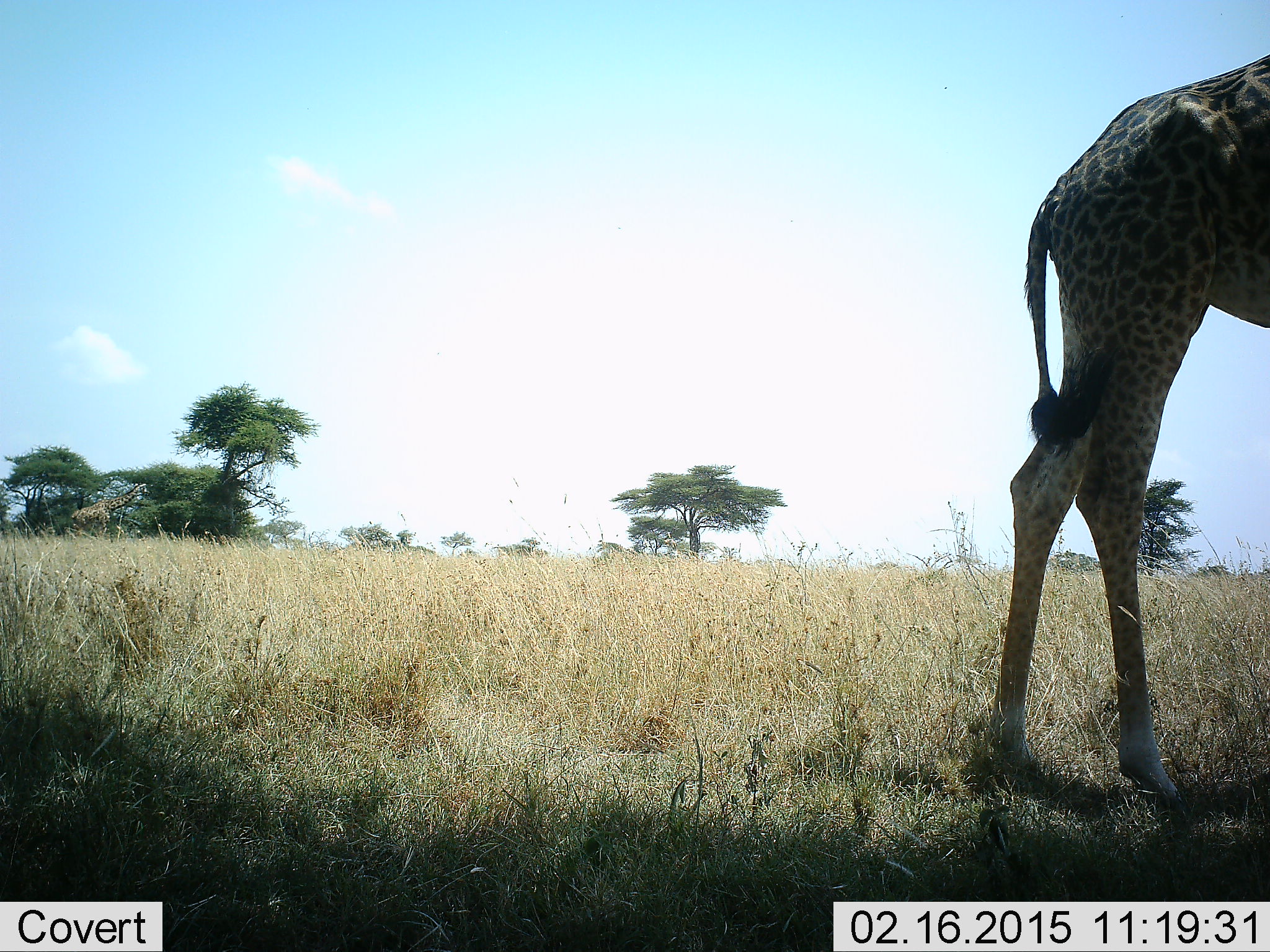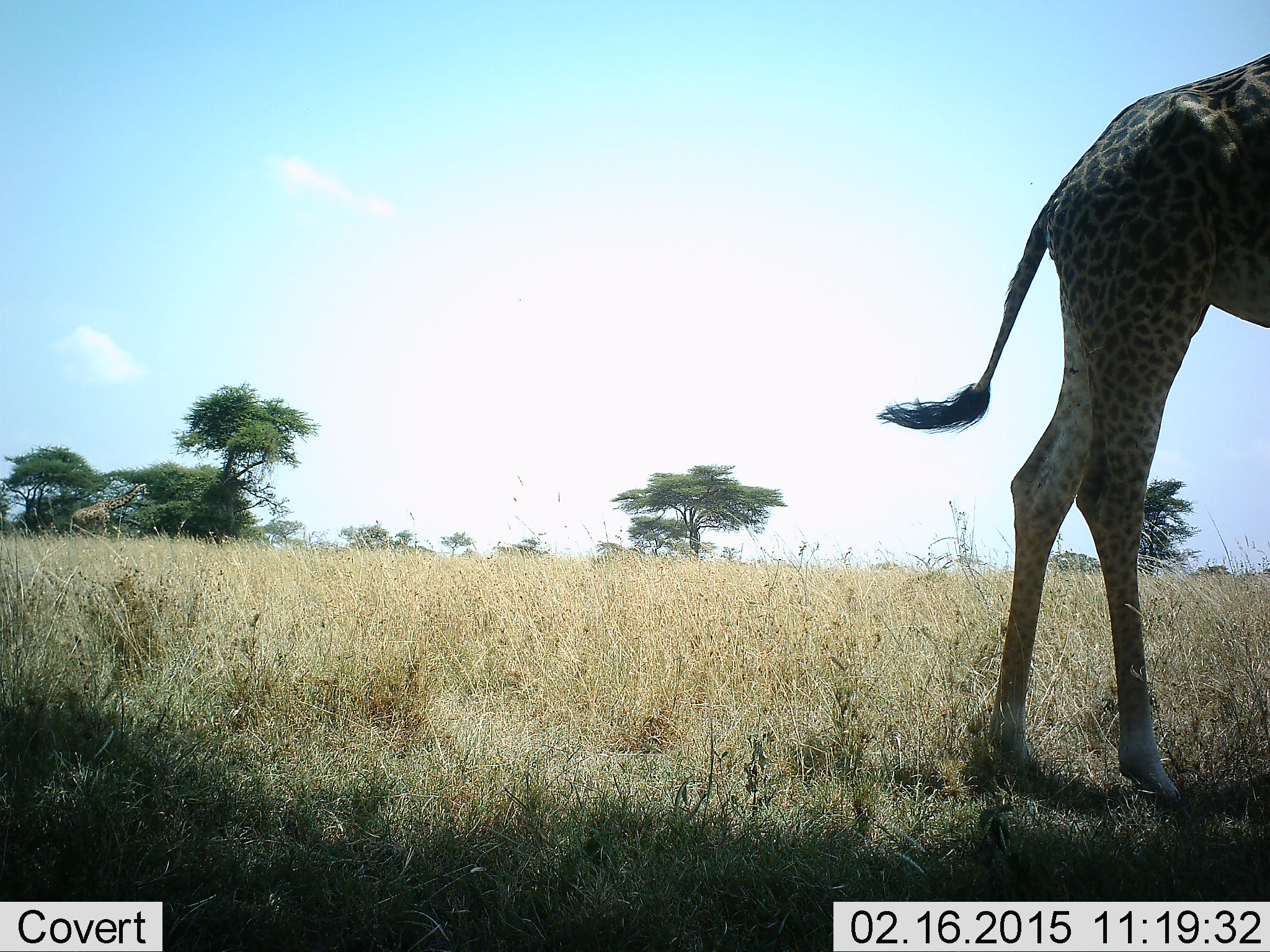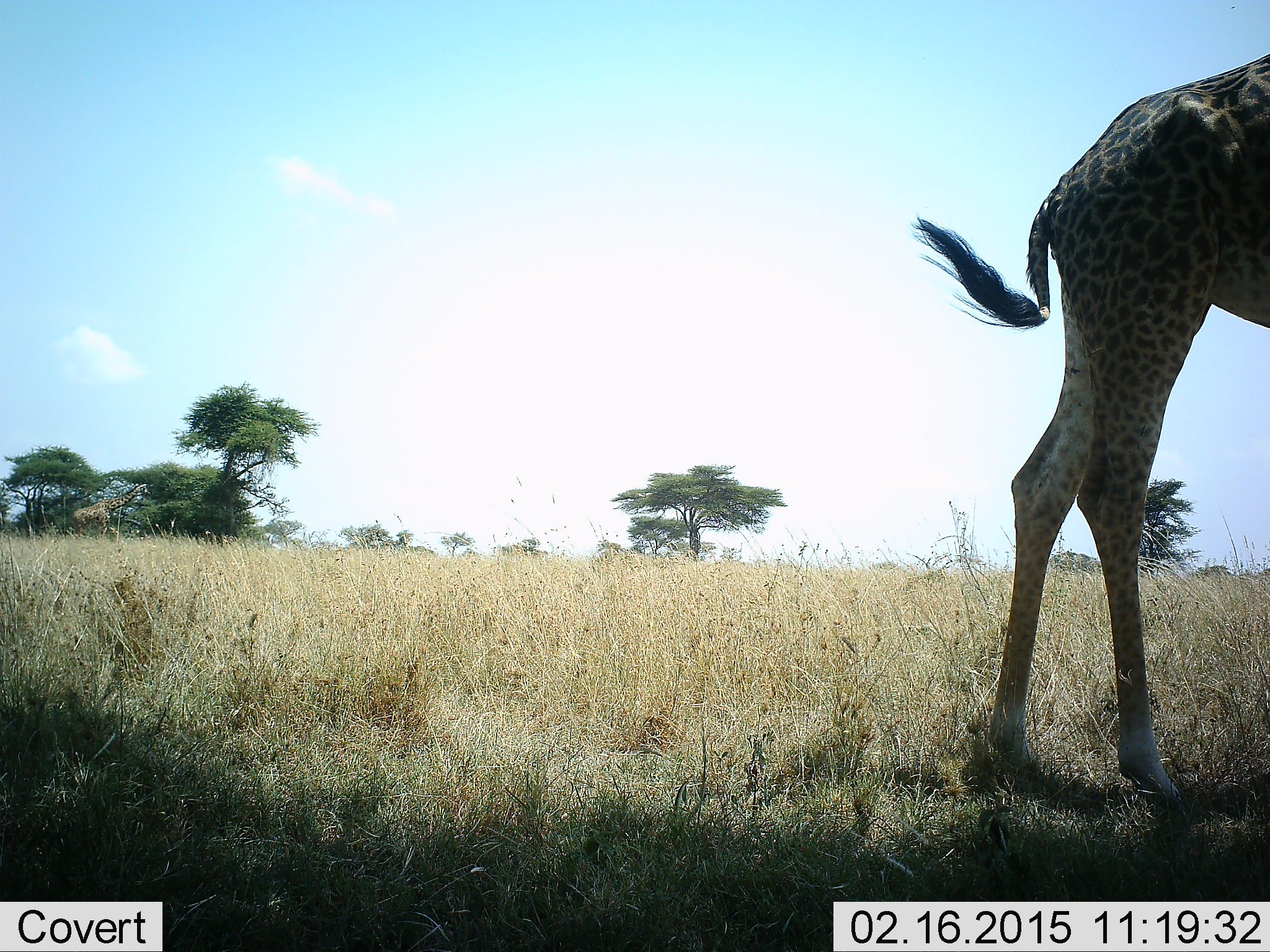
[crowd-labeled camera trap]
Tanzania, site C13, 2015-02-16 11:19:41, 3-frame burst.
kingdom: Animalia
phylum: Chordata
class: Mammalia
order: Artiodactyla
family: Giraffidae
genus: Giraffa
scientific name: Giraffa camelopardalis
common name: giraffe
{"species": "giraffe (Giraffa camelopardalis)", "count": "1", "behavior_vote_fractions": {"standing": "90%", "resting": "0%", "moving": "10%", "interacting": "0%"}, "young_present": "0%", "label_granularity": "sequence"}